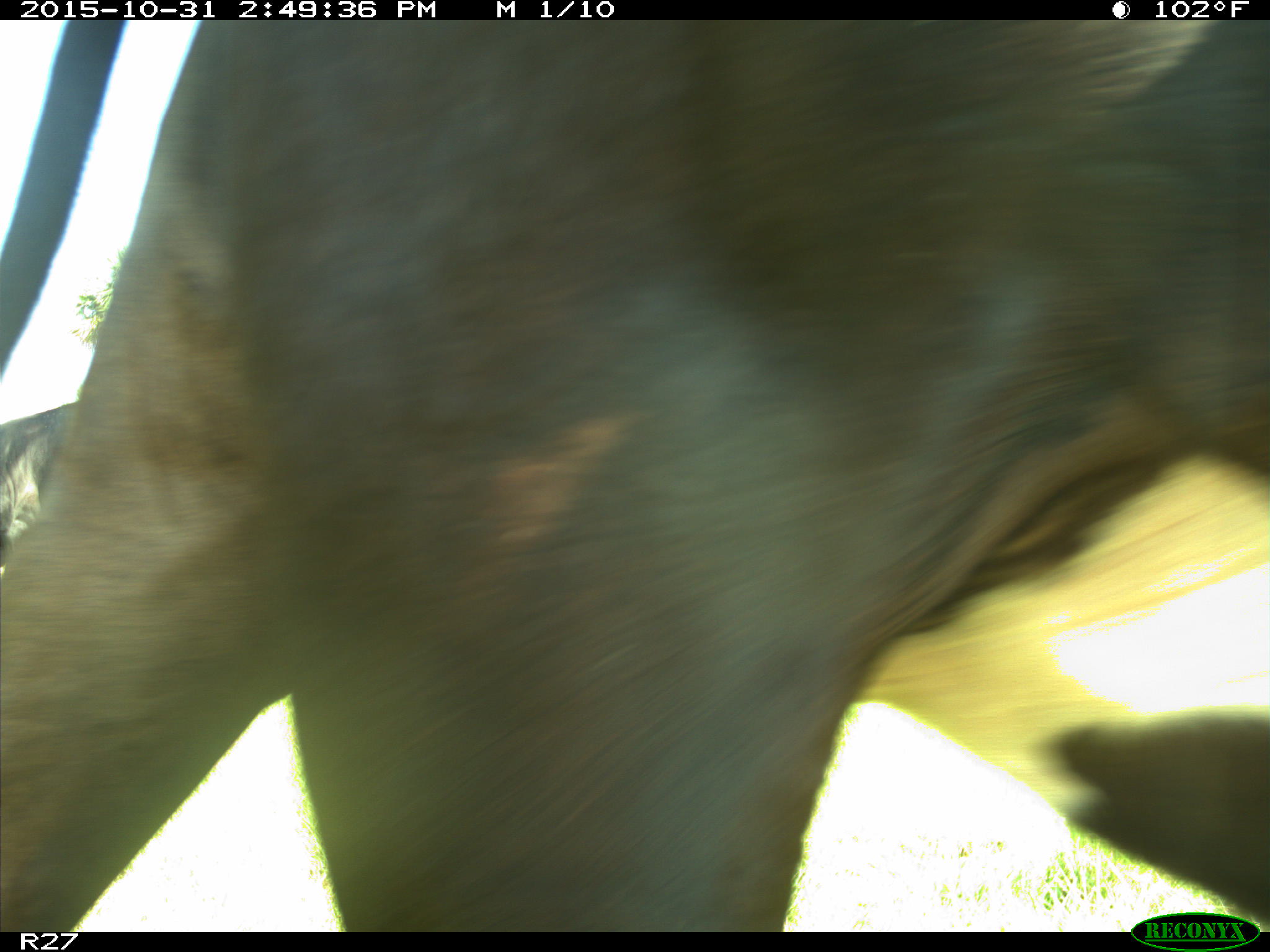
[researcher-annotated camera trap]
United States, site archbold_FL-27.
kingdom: Animalia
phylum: Chordata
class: Mammalia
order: Artiodactyla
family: Bovidae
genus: Bos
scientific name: Bos taurus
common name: domestic cow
Bos taurus (domestic cow).